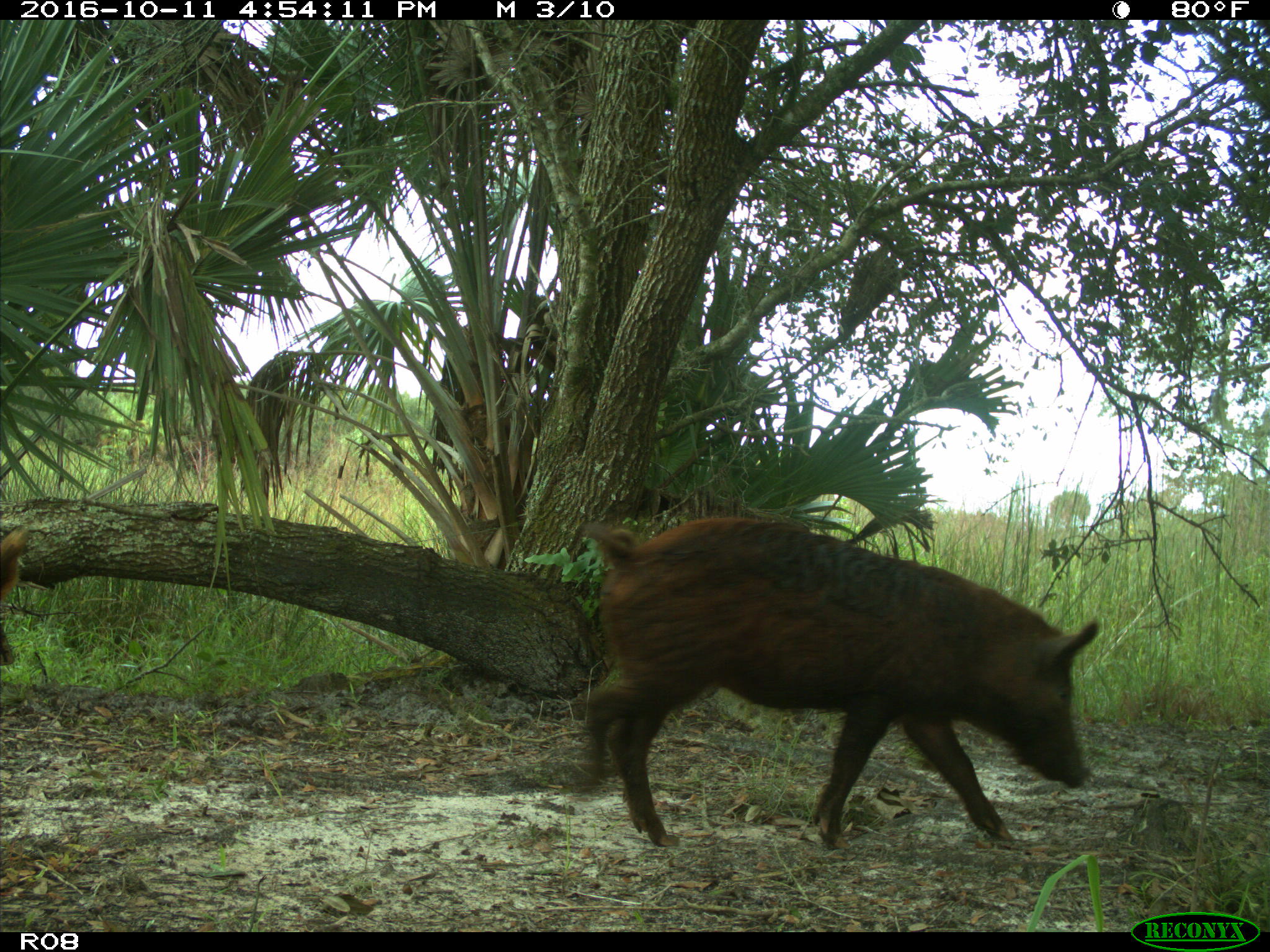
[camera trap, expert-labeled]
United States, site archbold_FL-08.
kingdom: Animalia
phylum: Chordata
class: Mammalia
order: Artiodactyla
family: Suidae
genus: Sus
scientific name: Sus scrofa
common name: wild boar